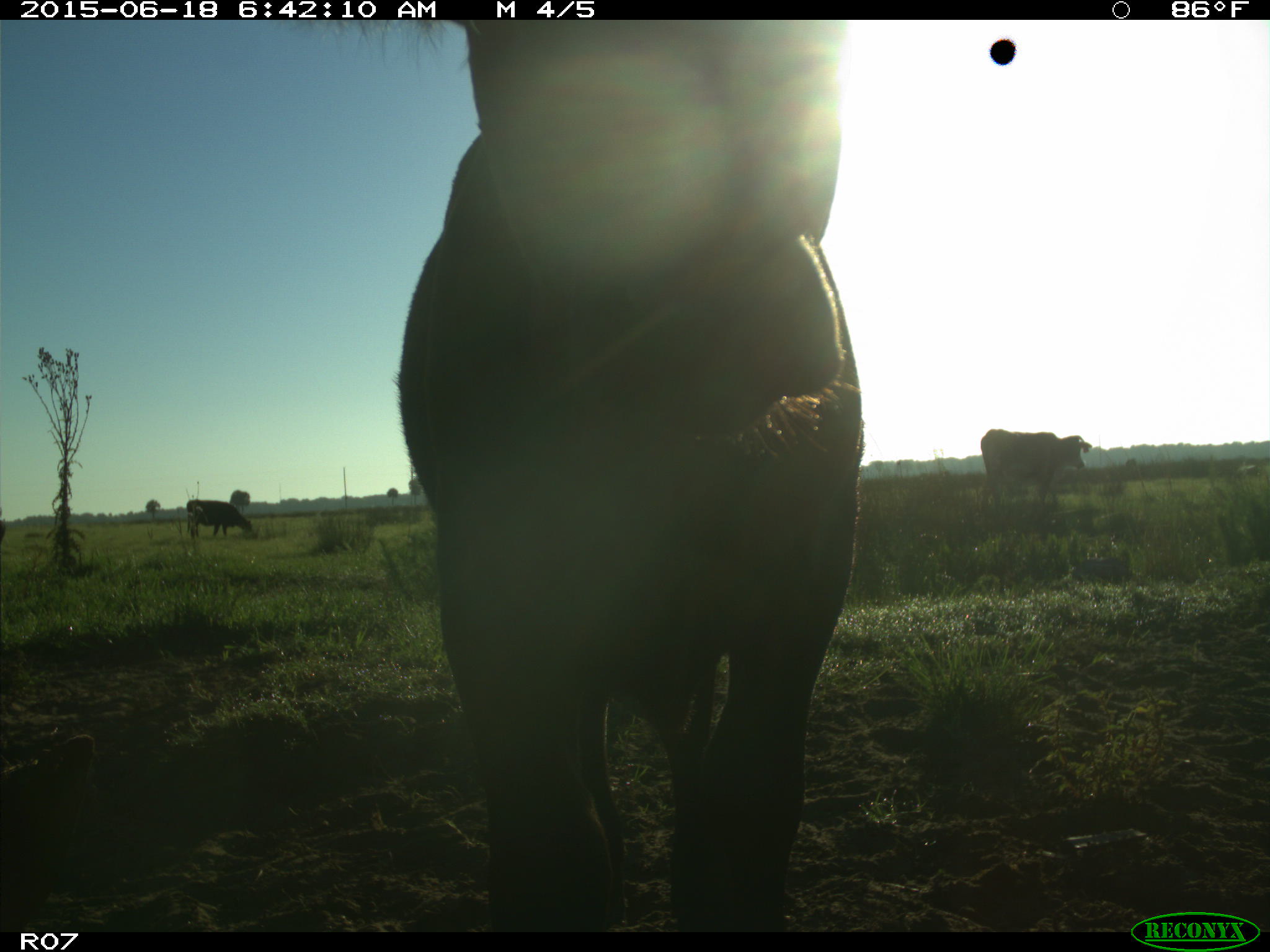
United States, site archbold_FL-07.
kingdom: Animalia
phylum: Chordata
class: Mammalia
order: Artiodactyla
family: Bovidae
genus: Bos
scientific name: Bos taurus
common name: domestic cow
Bos taurus (domestic cow).